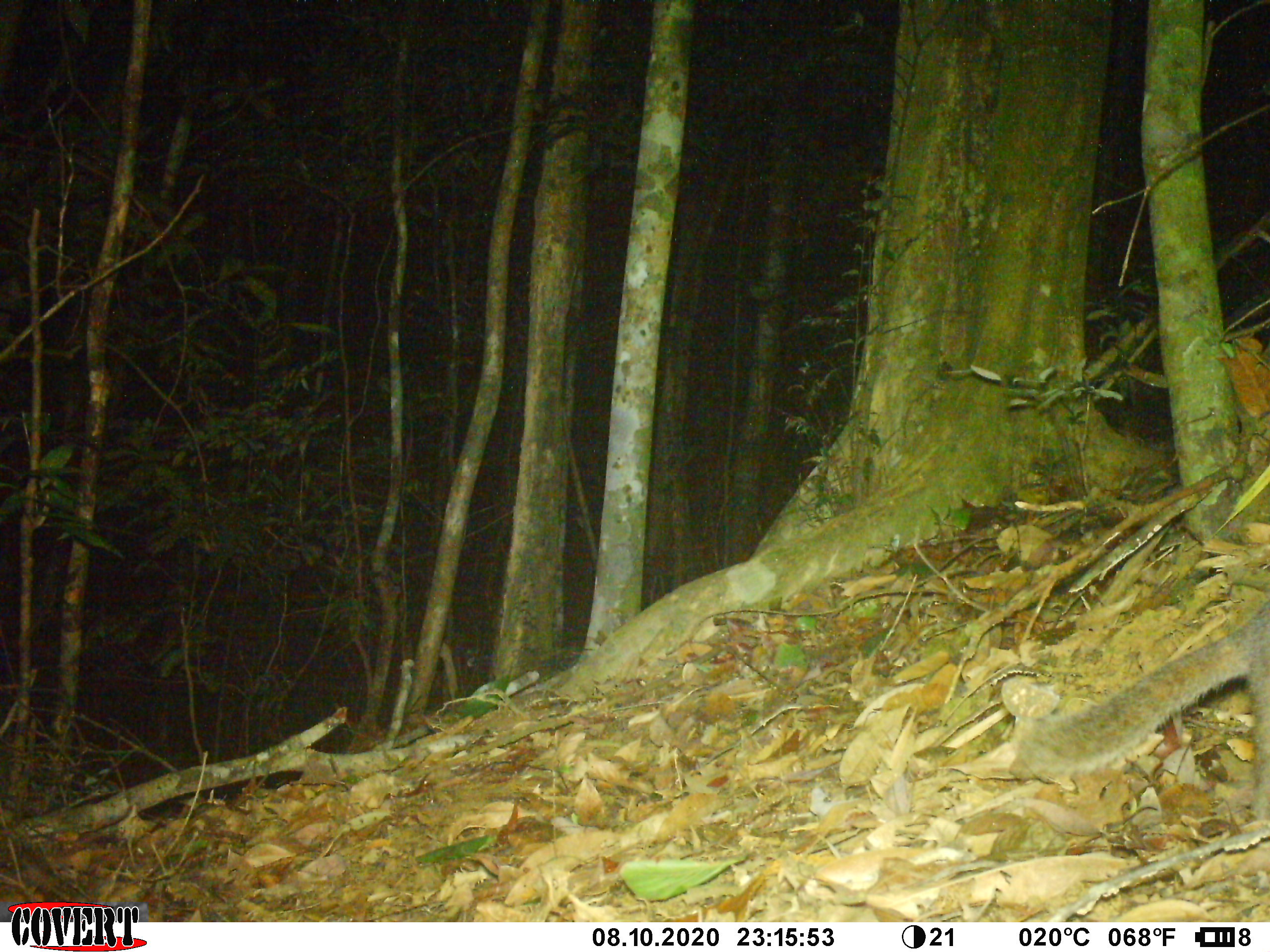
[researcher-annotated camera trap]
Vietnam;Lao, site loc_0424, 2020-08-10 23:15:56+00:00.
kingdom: Animalia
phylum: Chordata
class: Mammalia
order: Carnivora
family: Mustelidae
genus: Melogale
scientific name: Melogale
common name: ferret badger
Ferret badger (Melogale). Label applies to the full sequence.